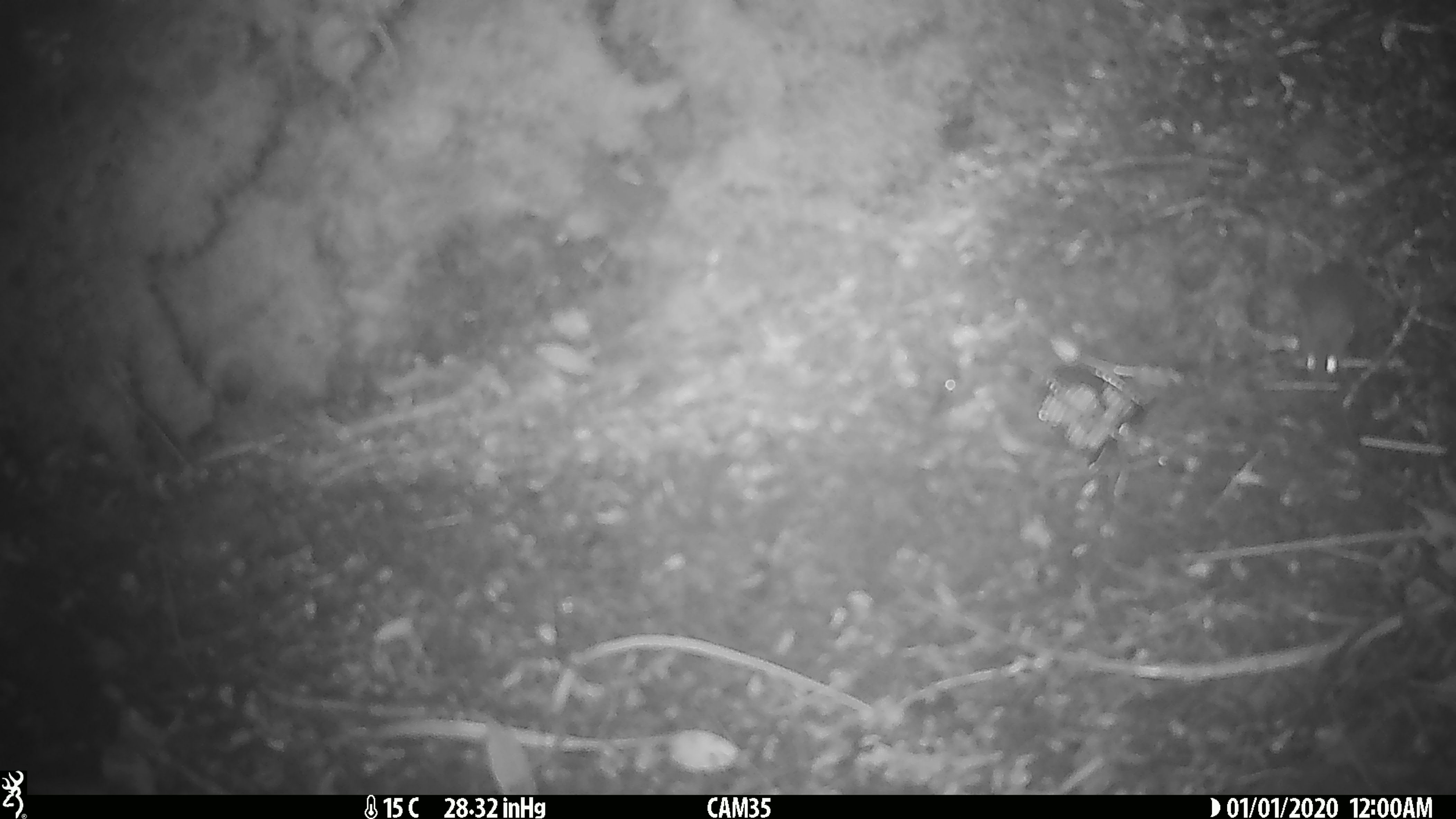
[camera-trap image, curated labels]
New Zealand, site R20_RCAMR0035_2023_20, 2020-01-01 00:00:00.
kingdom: Animalia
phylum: Chordata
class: Mammalia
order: Rodentia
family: Muridae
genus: Mus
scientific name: Mus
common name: mouse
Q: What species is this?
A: Mouse (Mus).